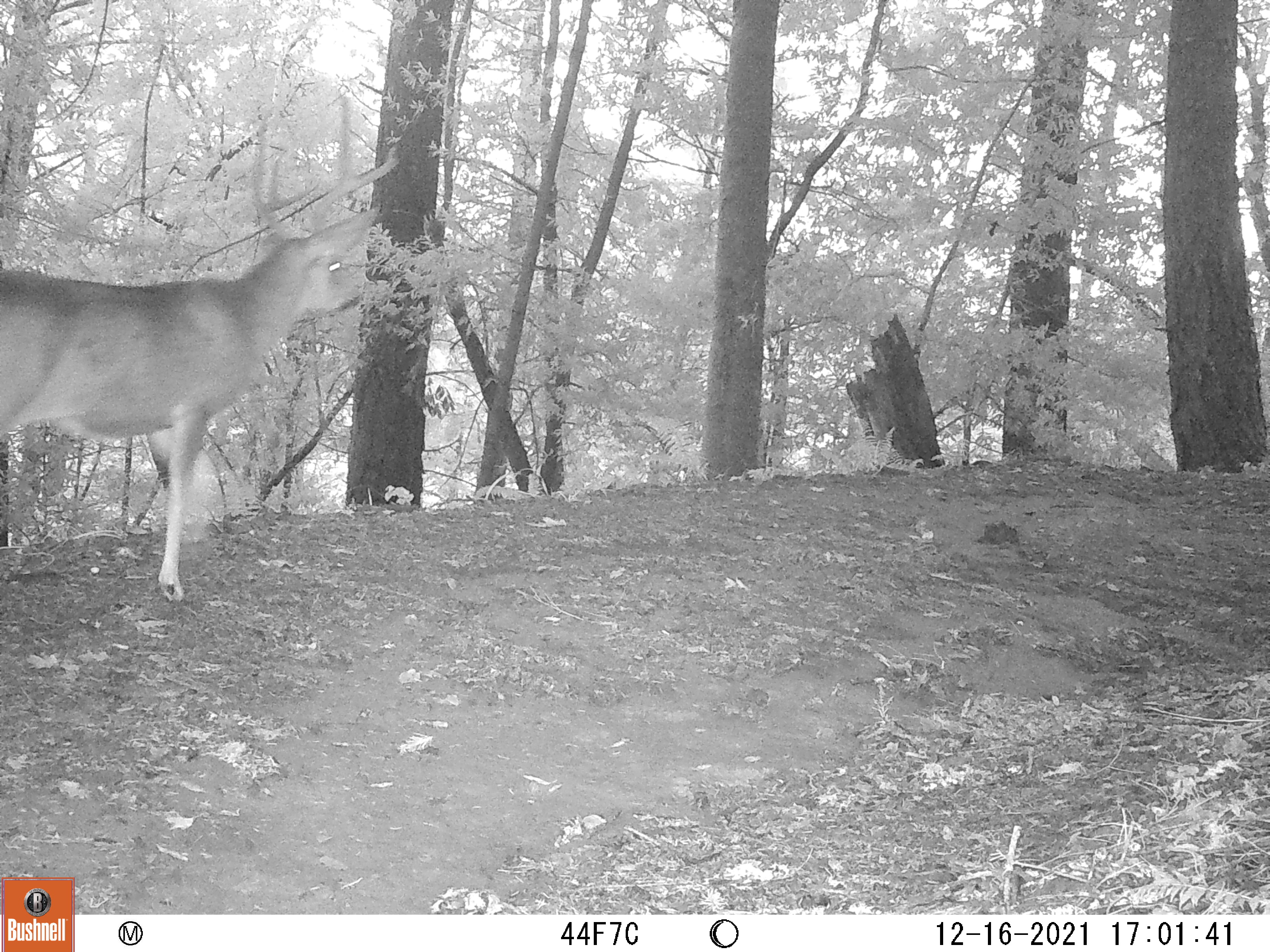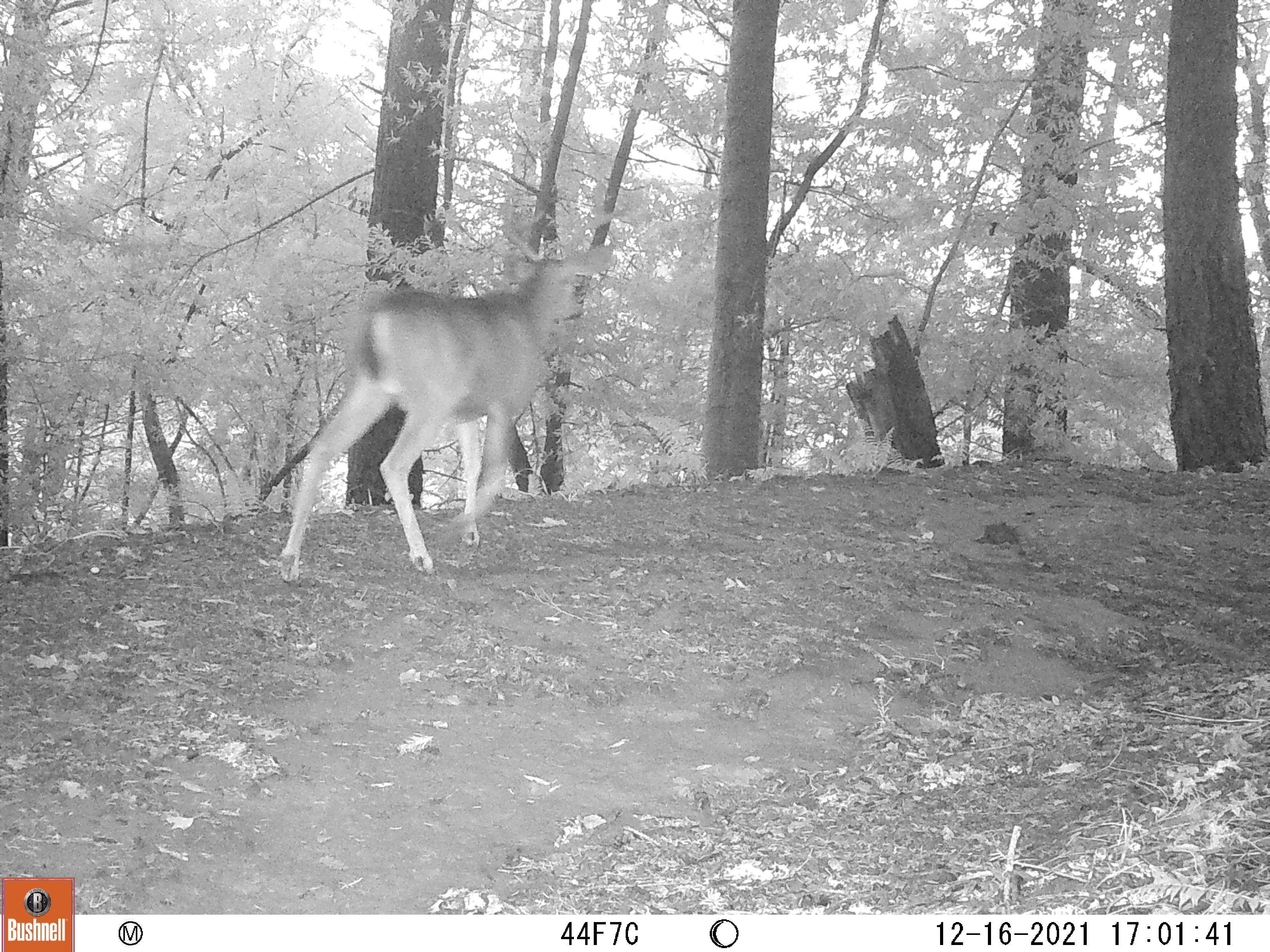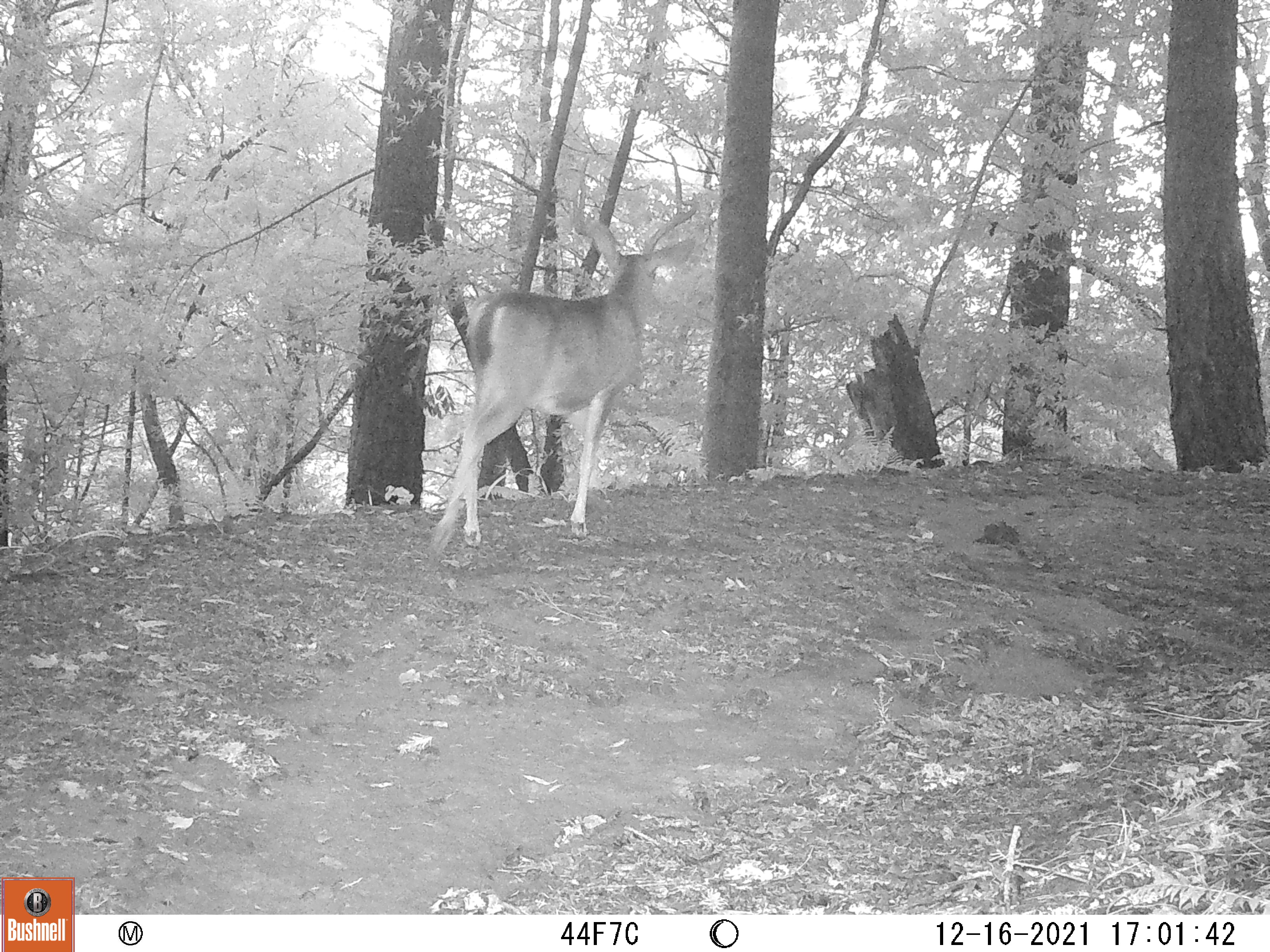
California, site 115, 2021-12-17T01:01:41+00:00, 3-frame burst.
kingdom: Animalia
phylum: Chordata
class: Mammalia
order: Artiodactyla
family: Cervidae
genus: Odocoileus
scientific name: Odocoileus hemionus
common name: mule deer